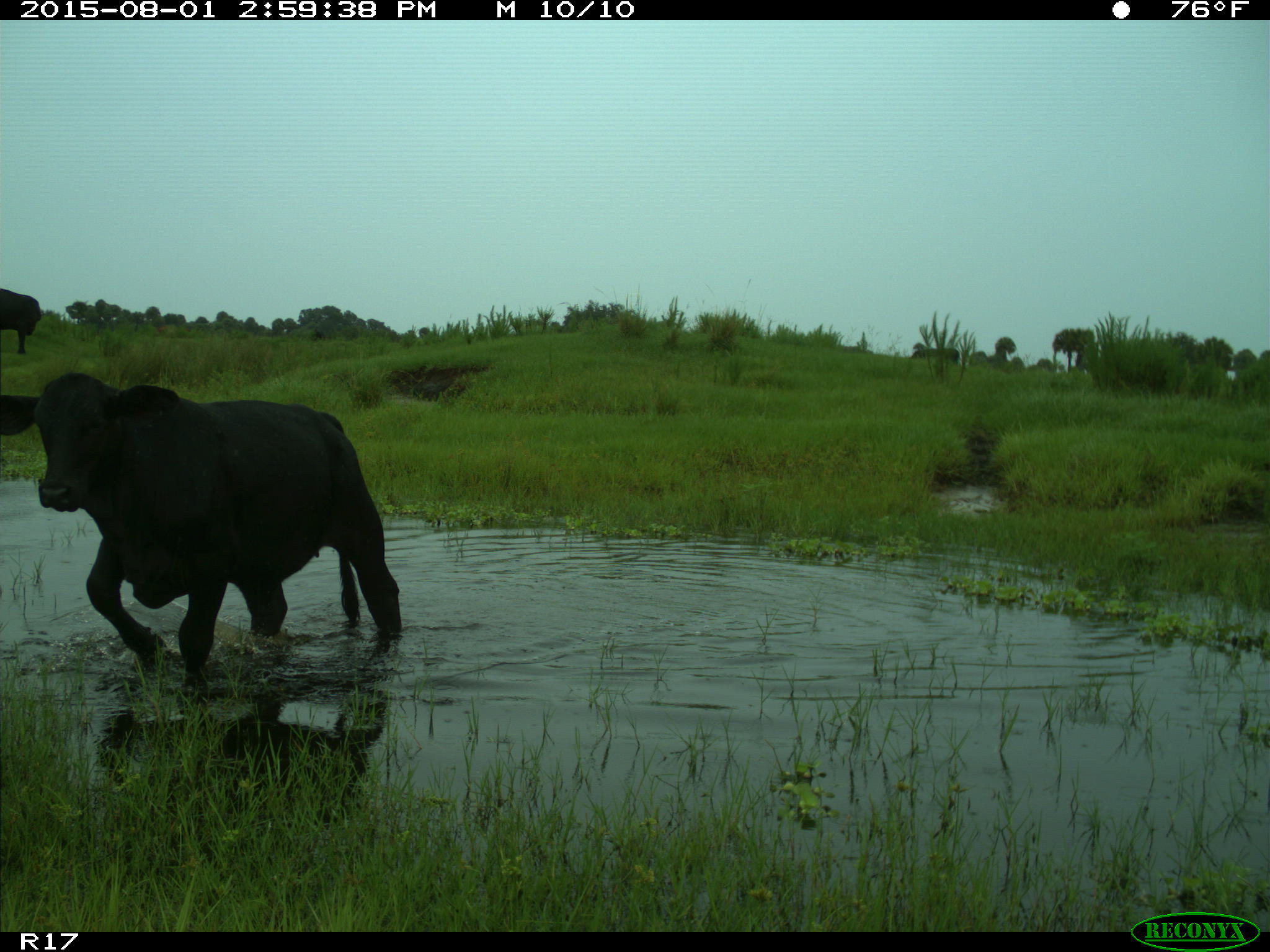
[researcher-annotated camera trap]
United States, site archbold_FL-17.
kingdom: Animalia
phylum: Chordata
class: Mammalia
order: Artiodactyla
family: Bovidae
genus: Bos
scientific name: Bos taurus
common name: domestic cow